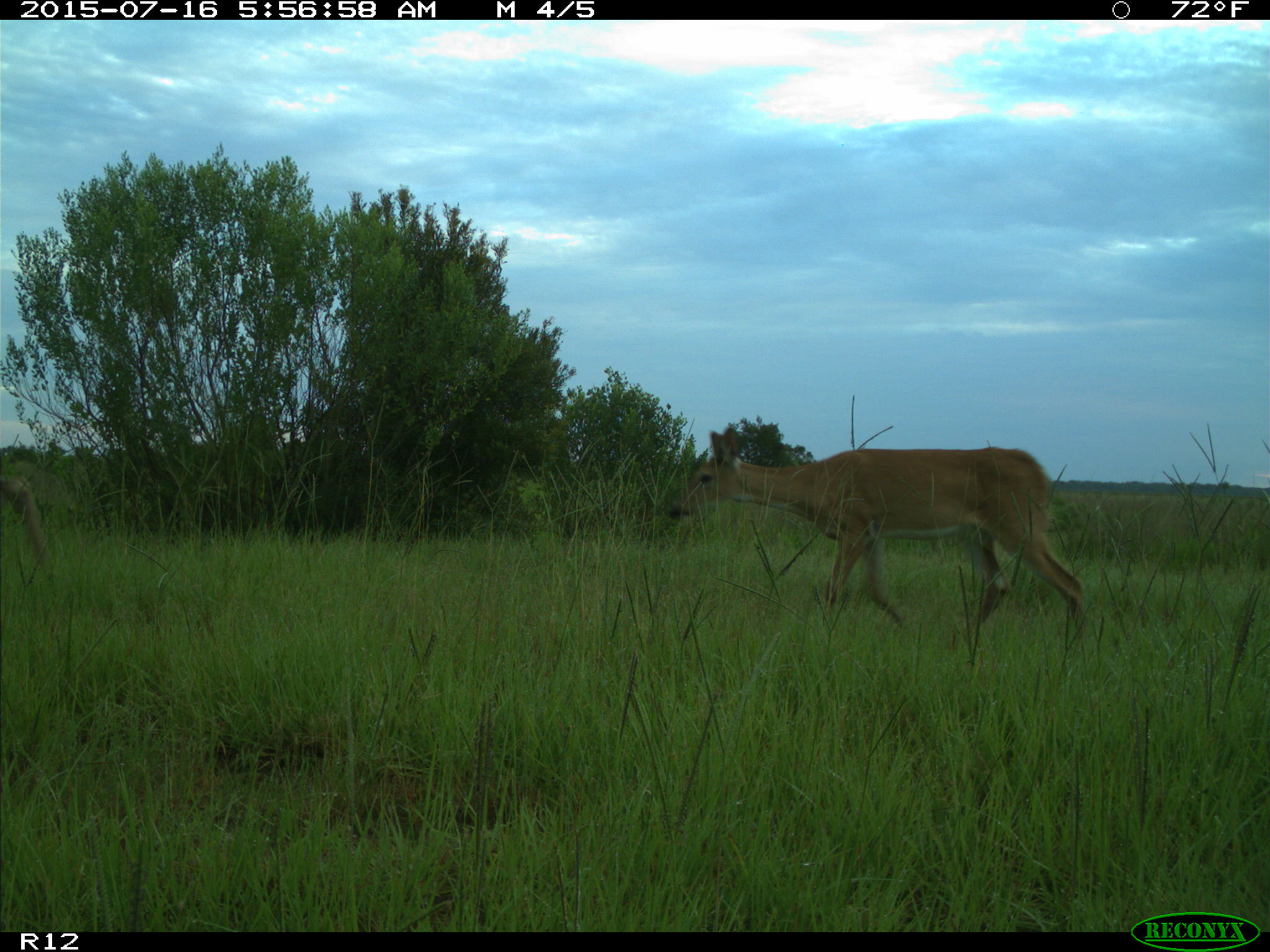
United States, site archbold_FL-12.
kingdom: Animalia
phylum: Chordata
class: Mammalia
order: Artiodactyla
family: Cervidae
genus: Odocoileus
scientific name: Odocoileus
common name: deer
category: unidentified deer